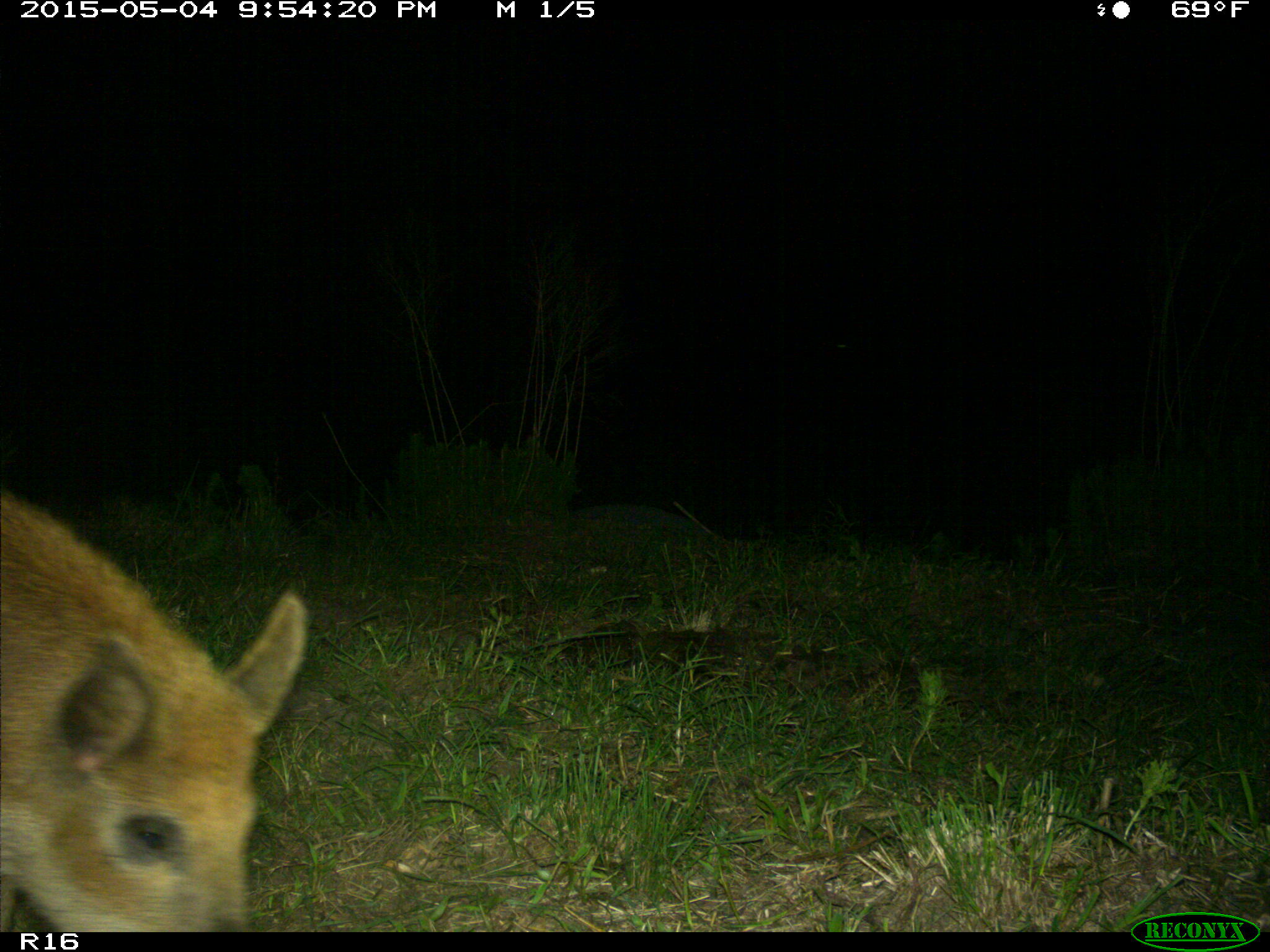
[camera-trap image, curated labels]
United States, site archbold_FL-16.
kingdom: Animalia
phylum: Chordata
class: Mammalia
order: Artiodactyla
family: Suidae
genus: Sus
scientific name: Sus scrofa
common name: wild boar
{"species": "Sus scrofa (wild boar)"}